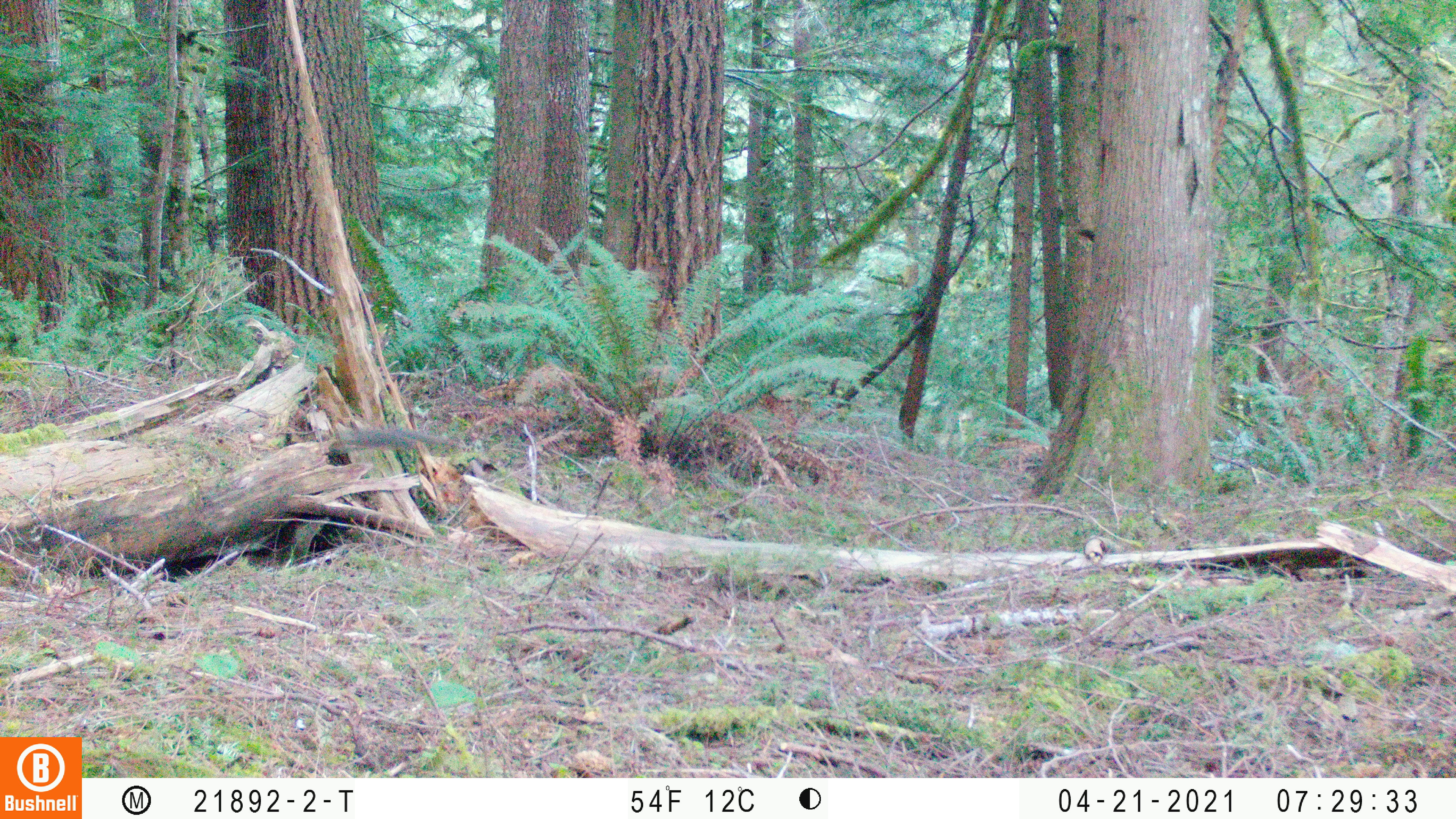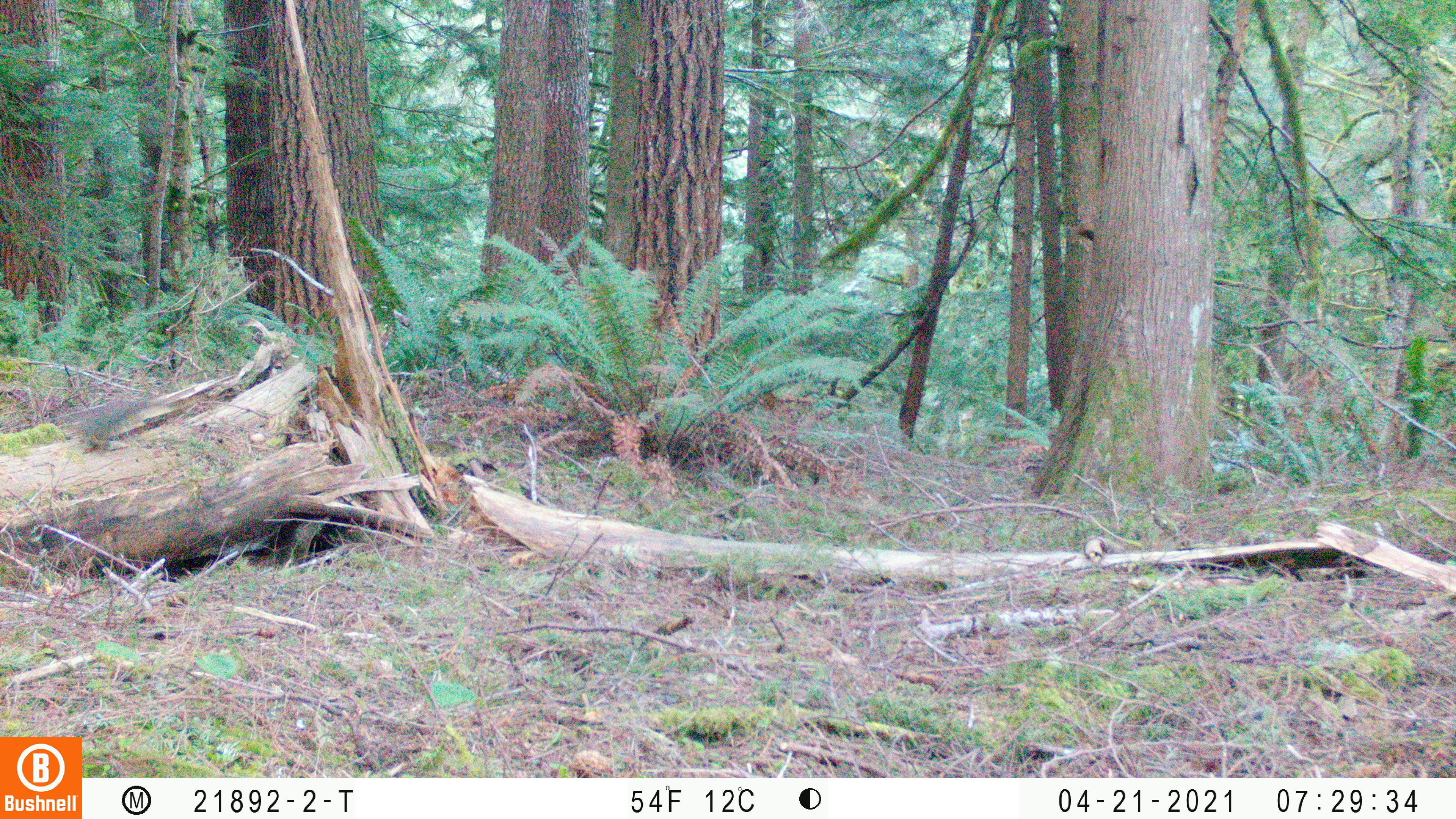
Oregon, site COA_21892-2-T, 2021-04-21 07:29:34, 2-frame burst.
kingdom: Animalia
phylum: Chordata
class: Mammalia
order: Rodentia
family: Sciuridae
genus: Tamiasciurus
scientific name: Tamiasciurus douglasii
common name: douglas squirrel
Douglas squirrel (Tamiasciurus douglasii).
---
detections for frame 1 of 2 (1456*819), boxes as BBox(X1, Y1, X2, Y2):
douglas squirrel: BBox(297, 406, 492, 493)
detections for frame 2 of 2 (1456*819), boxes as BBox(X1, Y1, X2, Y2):
douglas squirrel: BBox(55, 384, 168, 467)